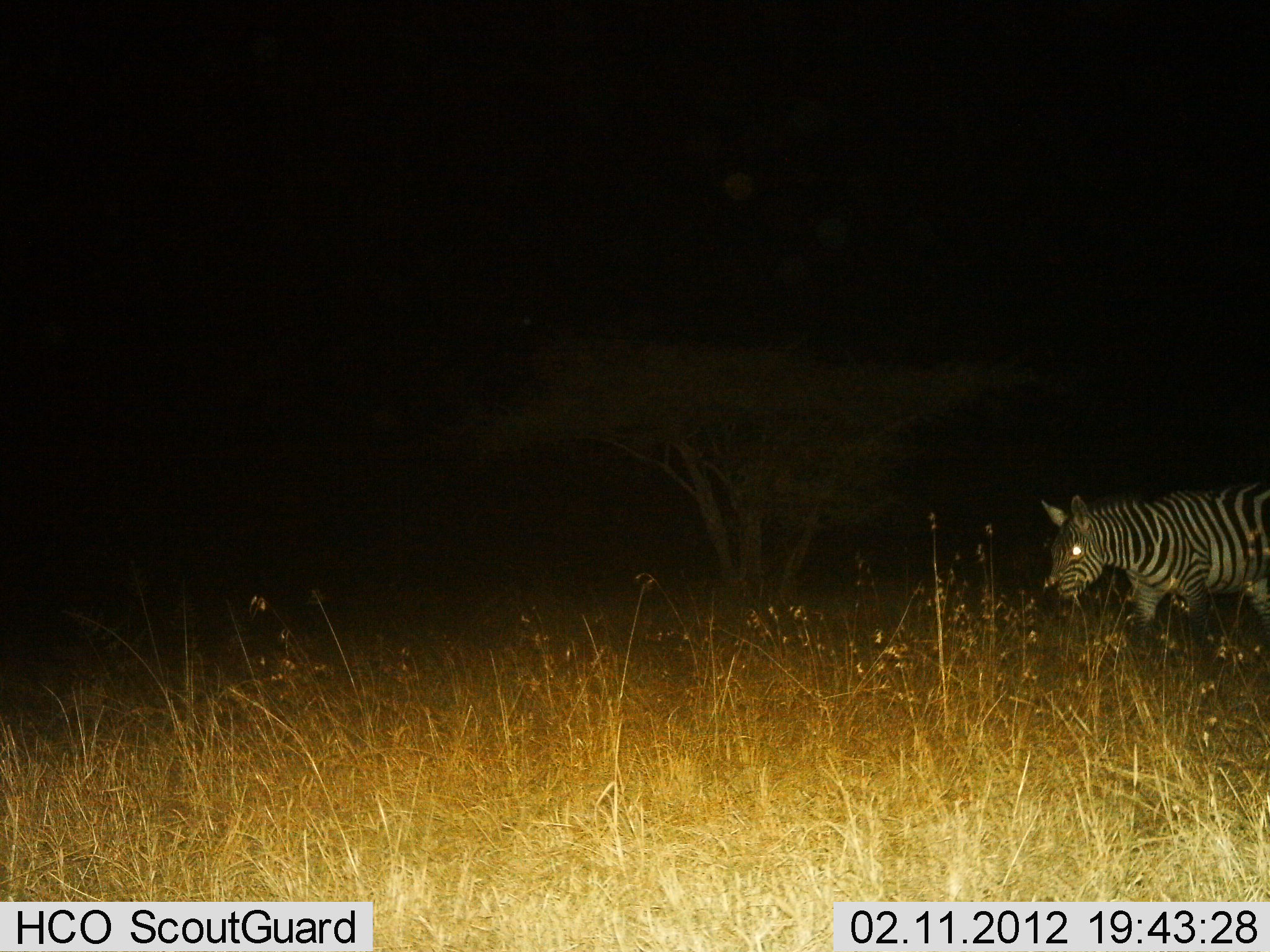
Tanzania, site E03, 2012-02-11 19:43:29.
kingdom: Animalia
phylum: Chordata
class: Mammalia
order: Perissodactyla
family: Equidae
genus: Equus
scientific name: Equus quagga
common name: plains zebra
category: zebra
Zebra (plains zebra) (Equus quagga), count 1. Behavior (volunteer vote fractions): standing 30%, resting 0%, moving 70%, interacting 0%. Young present (vote fraction): 0%. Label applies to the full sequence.